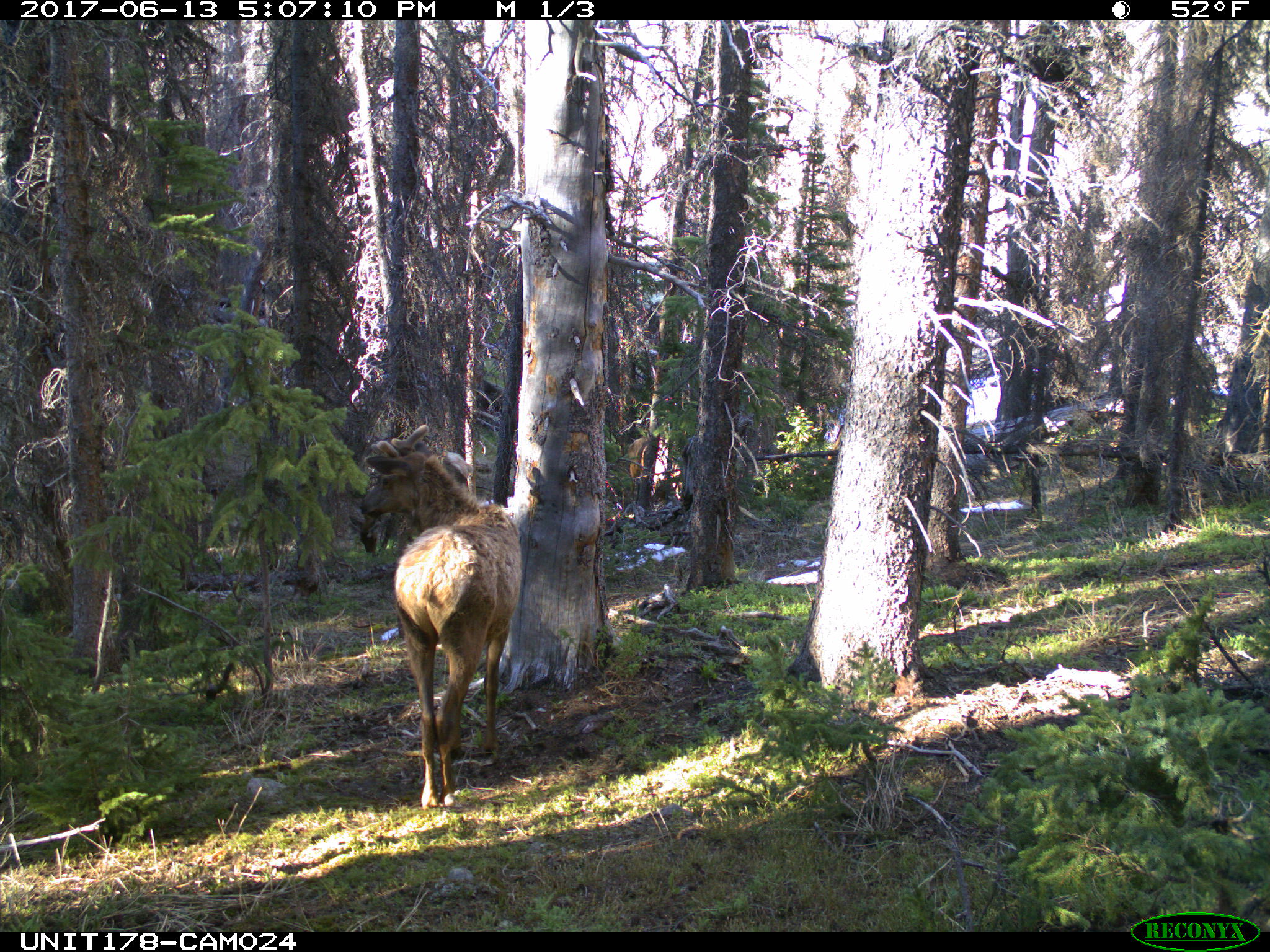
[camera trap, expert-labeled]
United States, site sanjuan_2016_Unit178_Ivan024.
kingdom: Animalia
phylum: Chordata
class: Mammalia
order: Artiodactyla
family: Cervidae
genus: Cervus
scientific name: Cervus elaphus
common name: red deer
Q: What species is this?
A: Cervus elaphus (red deer).